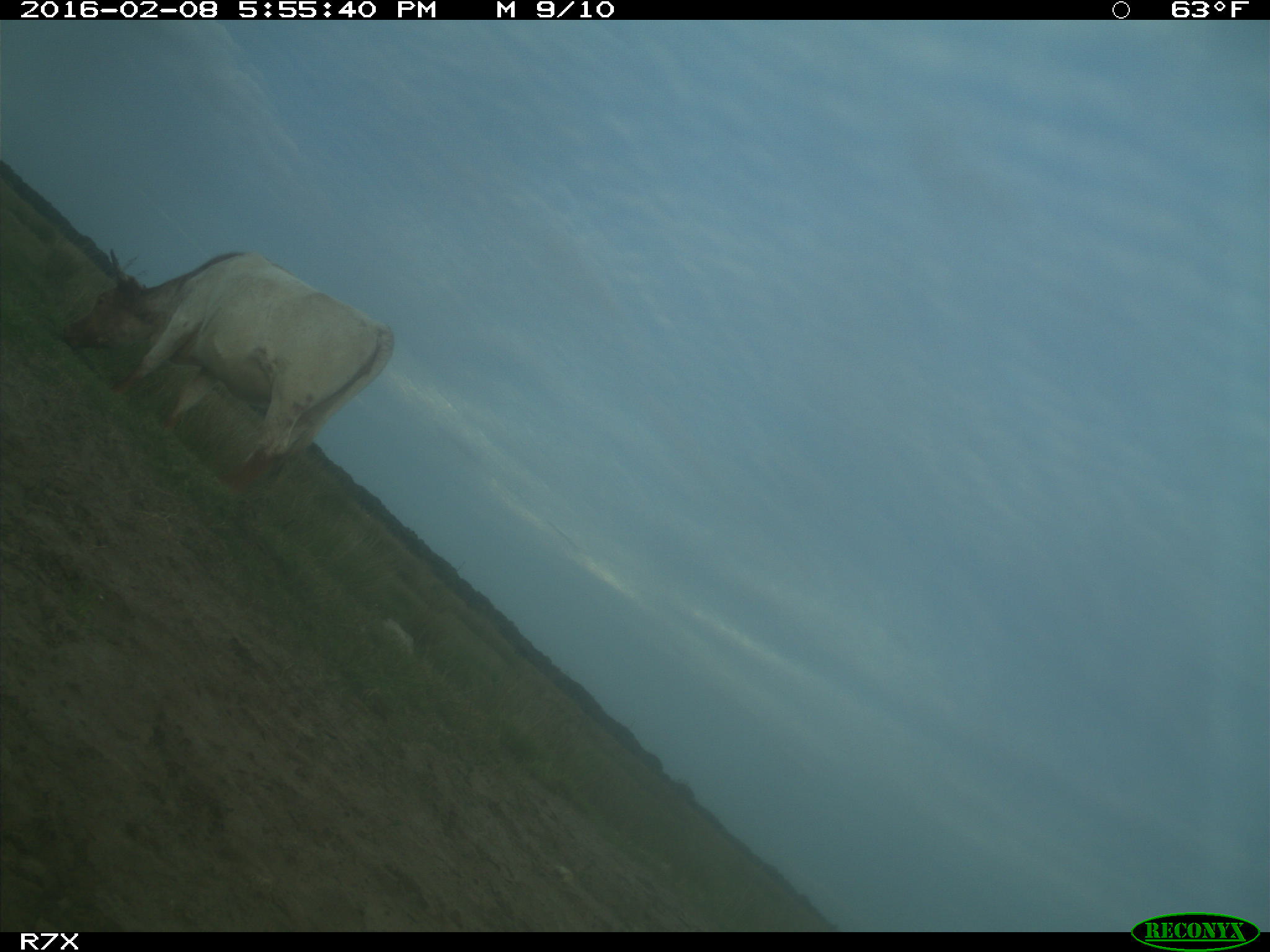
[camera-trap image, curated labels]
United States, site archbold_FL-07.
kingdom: Animalia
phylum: Chordata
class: Mammalia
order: Artiodactyla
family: Bovidae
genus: Bos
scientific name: Bos taurus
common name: domestic cow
Bos taurus (domestic cow).